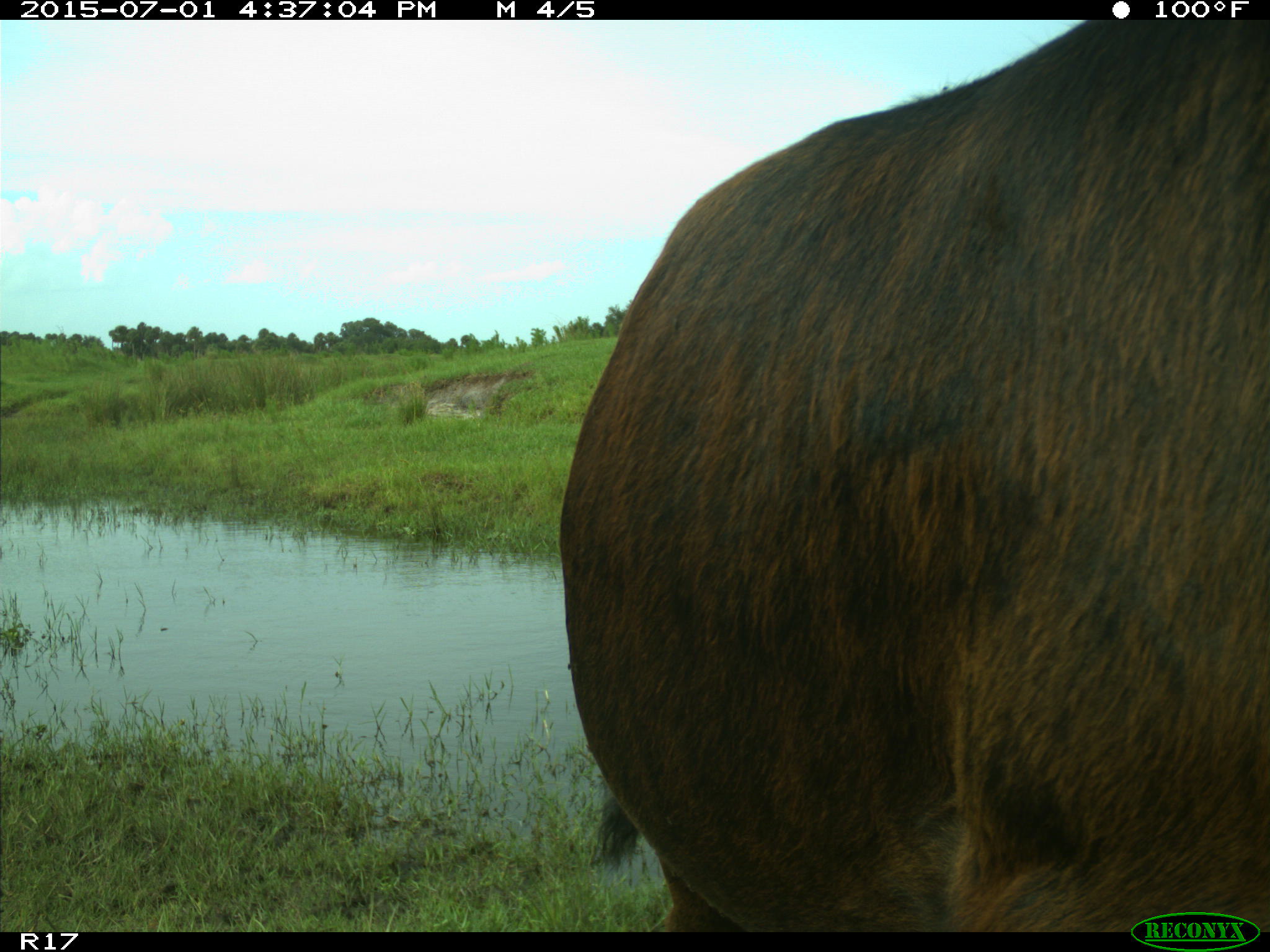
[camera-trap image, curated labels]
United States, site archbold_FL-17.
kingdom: Animalia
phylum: Chordata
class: Mammalia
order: Artiodactyla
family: Bovidae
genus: Bos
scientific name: Bos taurus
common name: domestic cow